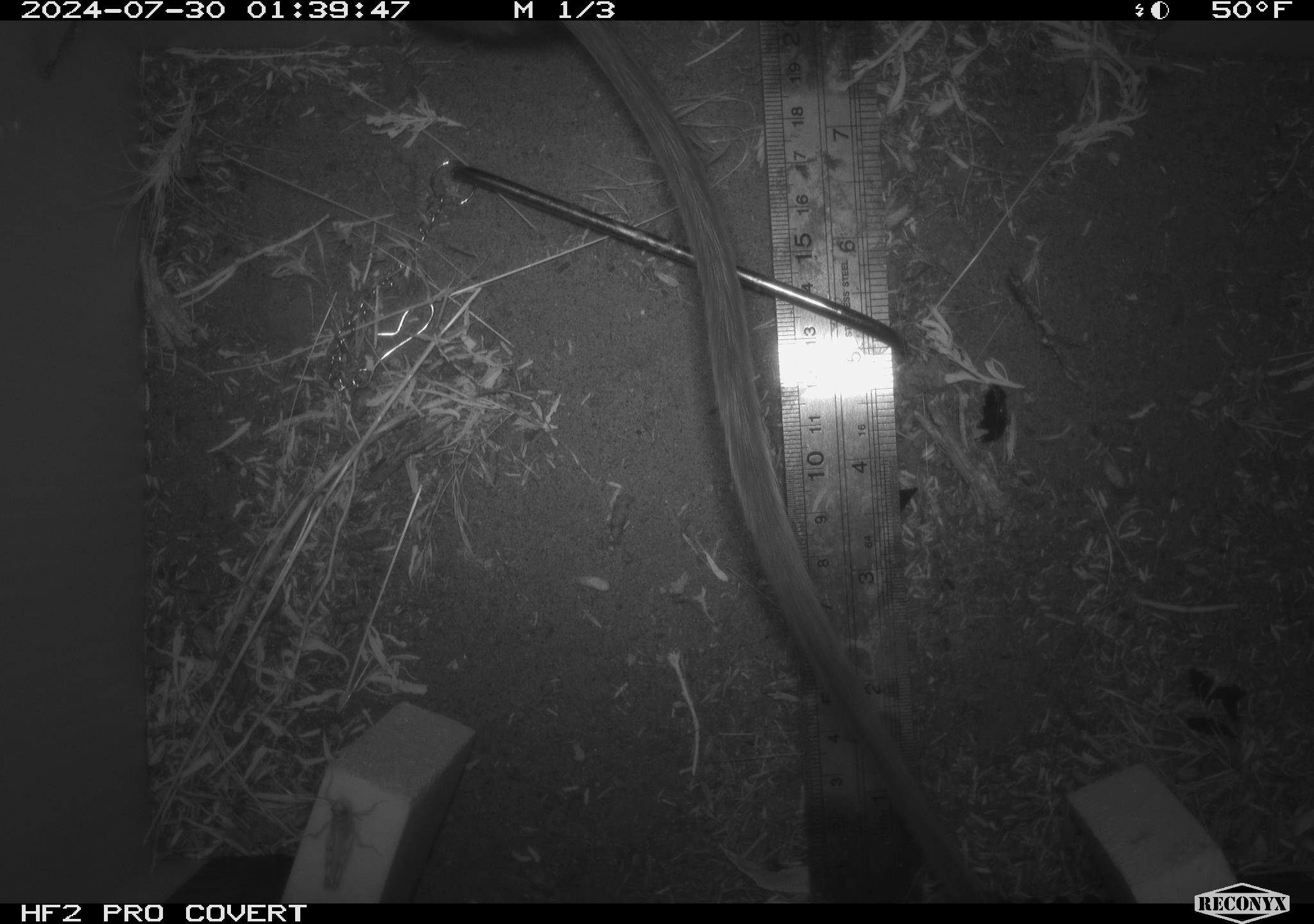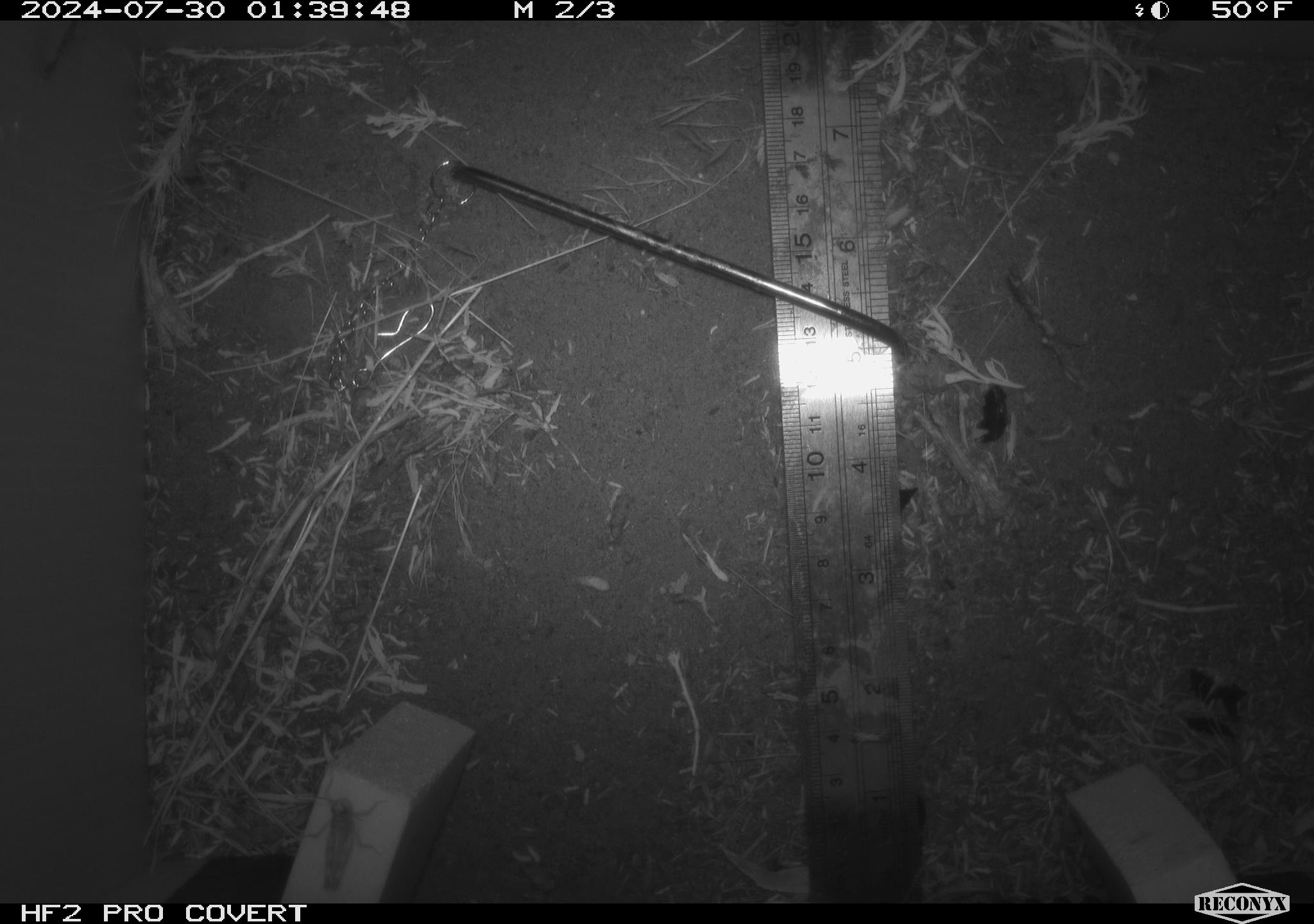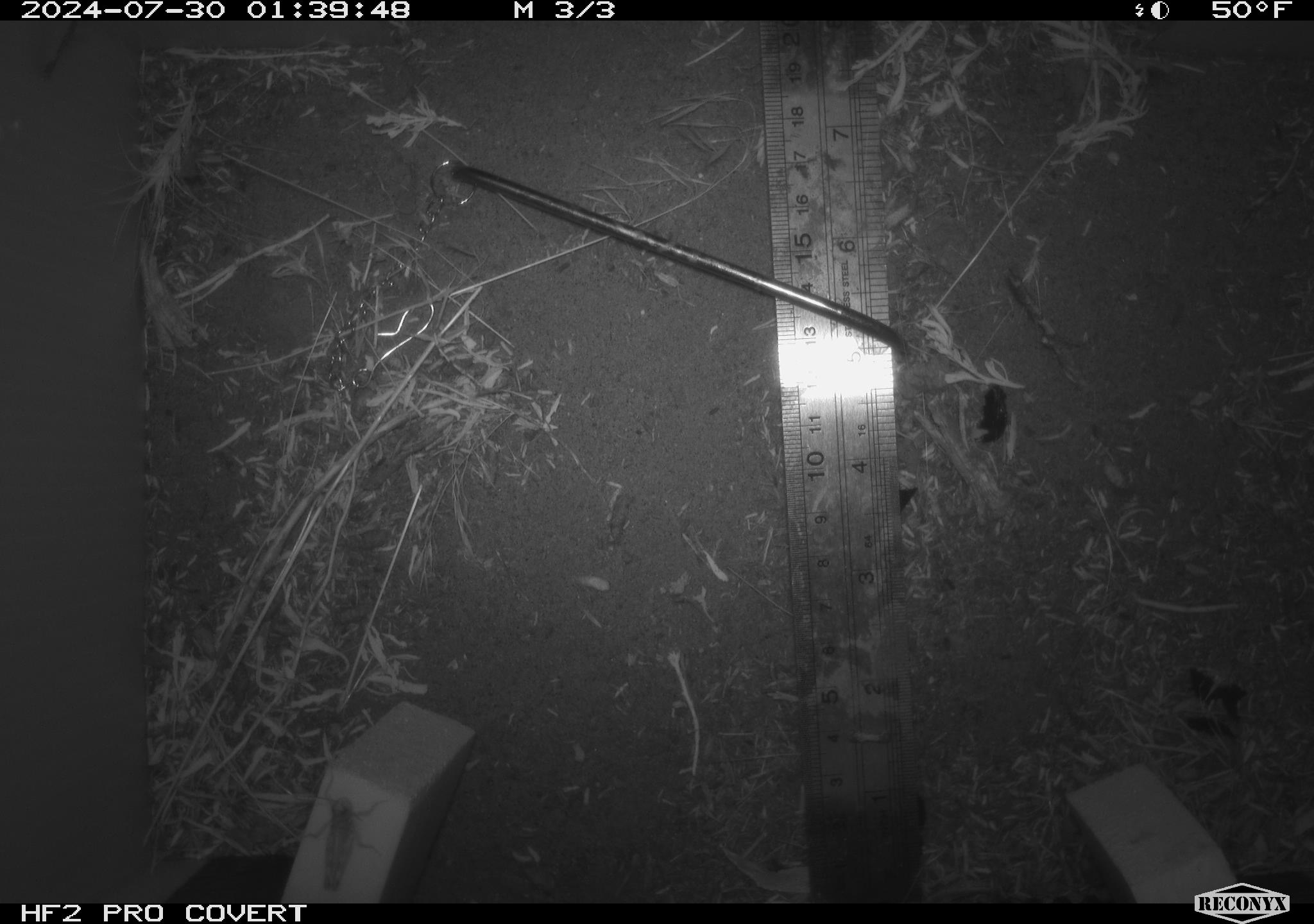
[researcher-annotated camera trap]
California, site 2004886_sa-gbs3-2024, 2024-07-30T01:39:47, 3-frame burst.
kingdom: Animalia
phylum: Chordata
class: Mammalia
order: Rodentia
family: Cricetidae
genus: Neotoma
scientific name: Neotoma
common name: pack rat or woodrat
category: neotoma species